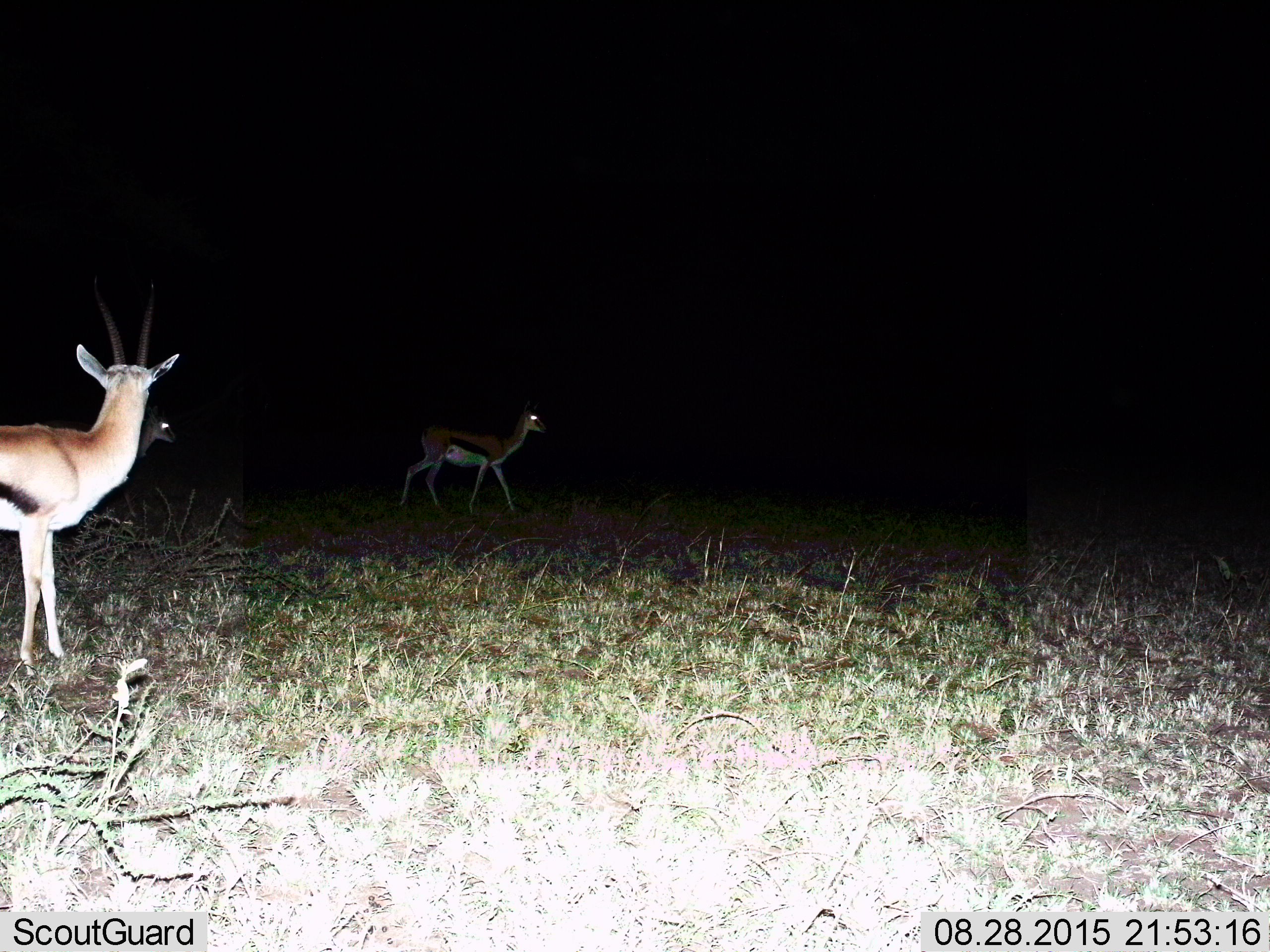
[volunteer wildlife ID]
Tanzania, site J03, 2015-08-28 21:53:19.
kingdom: Animalia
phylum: Chordata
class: Mammalia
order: Artiodactyla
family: Bovidae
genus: Eudorcas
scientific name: Eudorcas thomsonii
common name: thomson's gazelle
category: gazellethomsons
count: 3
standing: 70%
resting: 0%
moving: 60%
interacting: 0%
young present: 0%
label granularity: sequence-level